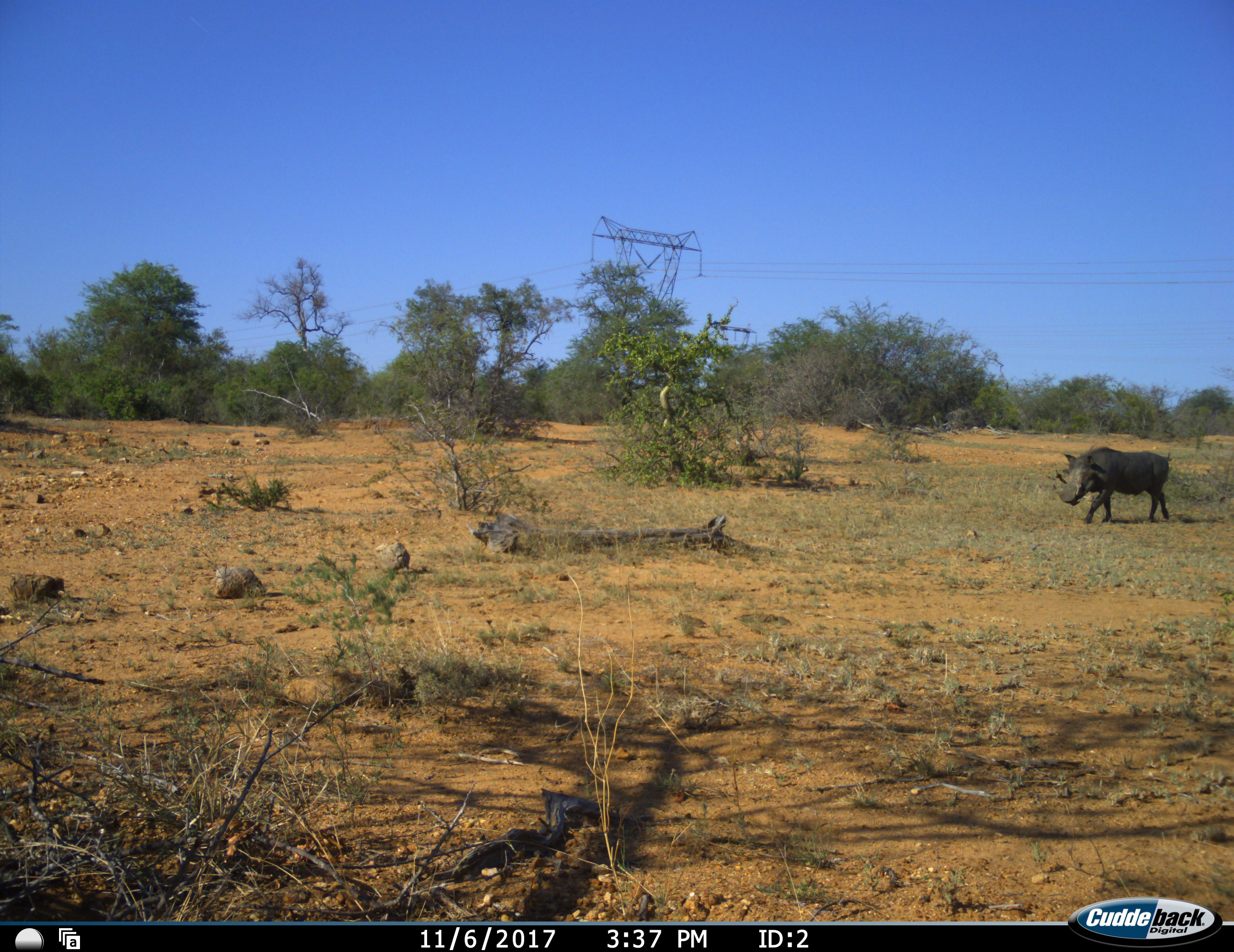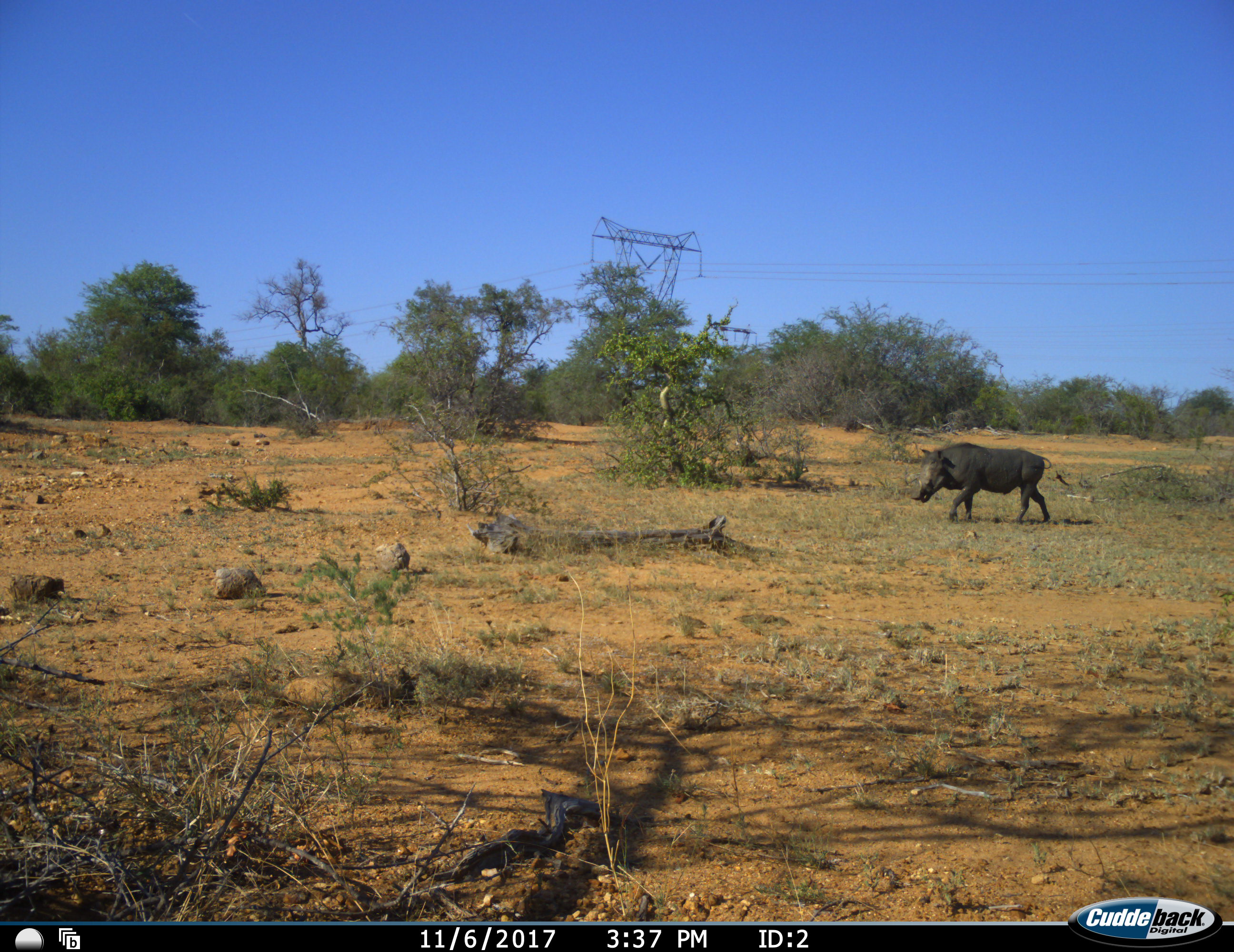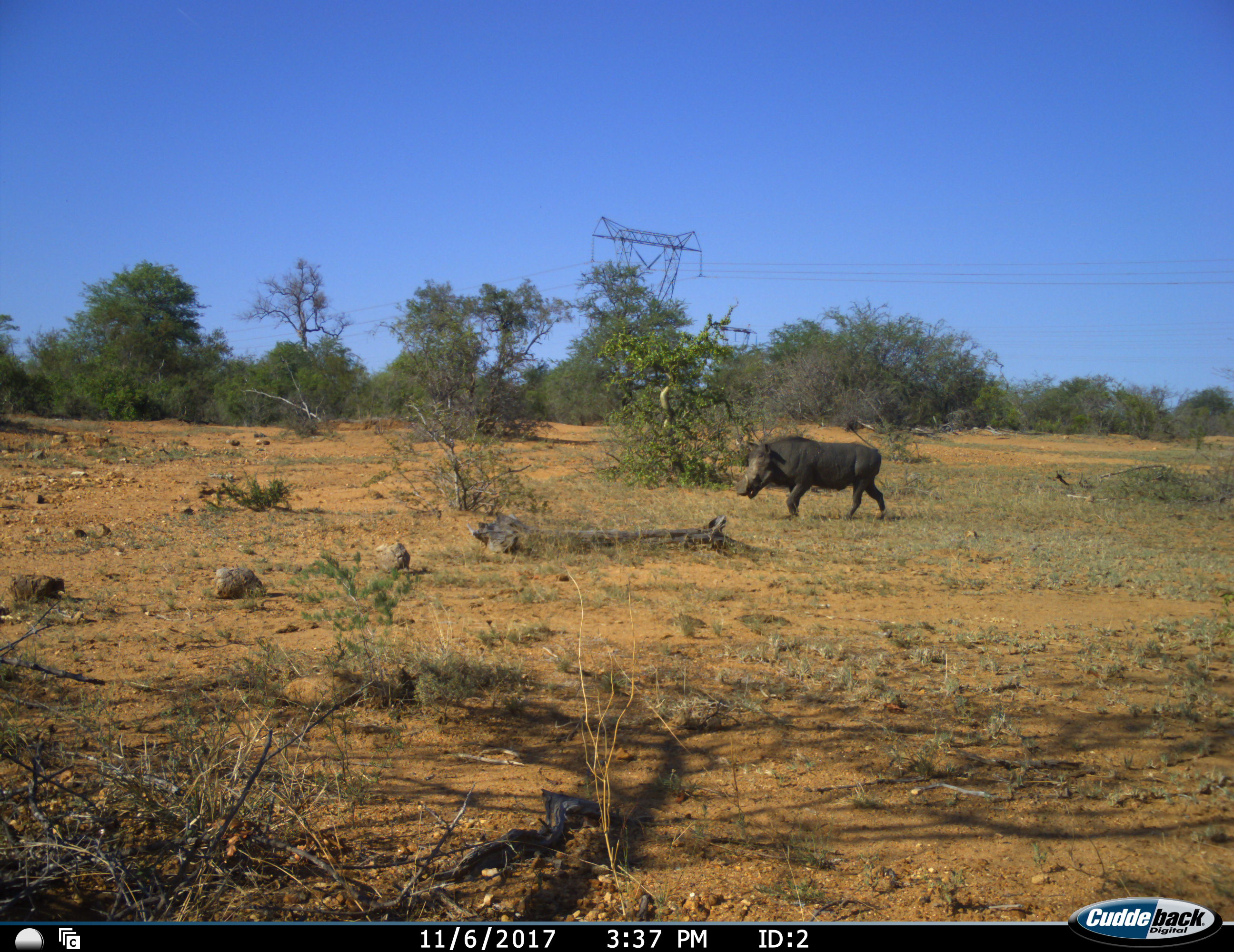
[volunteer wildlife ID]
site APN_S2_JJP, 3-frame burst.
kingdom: Animalia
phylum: Chordata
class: Mammalia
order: Artiodactyla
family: Suidae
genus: Phacochoerus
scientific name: Phacochoerus africanus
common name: warthog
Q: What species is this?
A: Warthog (Phacochoerus africanus).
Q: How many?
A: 1.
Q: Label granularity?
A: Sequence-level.